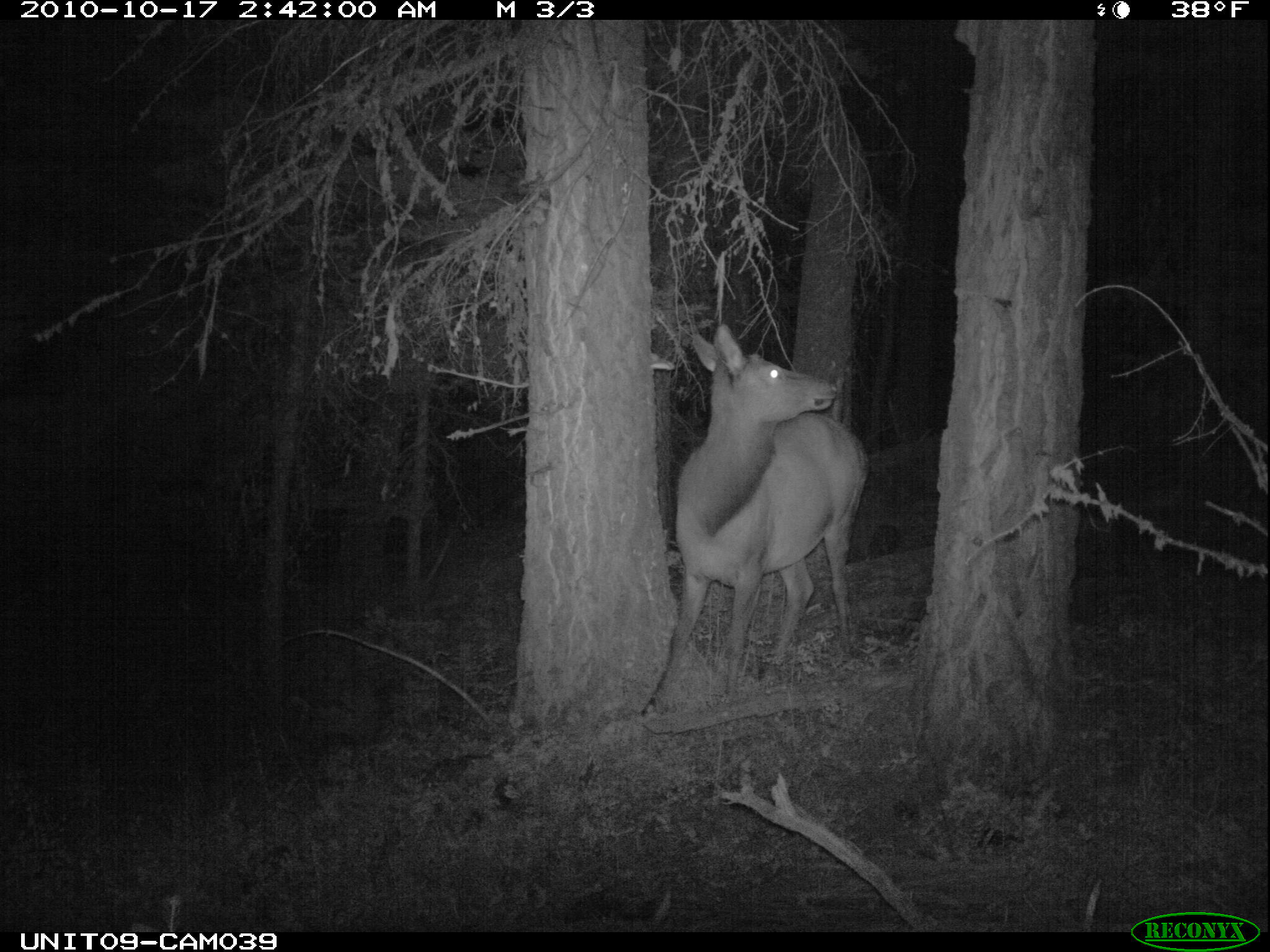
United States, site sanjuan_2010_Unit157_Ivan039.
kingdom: Animalia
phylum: Chordata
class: Mammalia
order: Artiodactyla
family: Cervidae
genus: Cervus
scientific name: Cervus elaphus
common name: red deer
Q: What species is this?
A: Cervus elaphus (red deer).